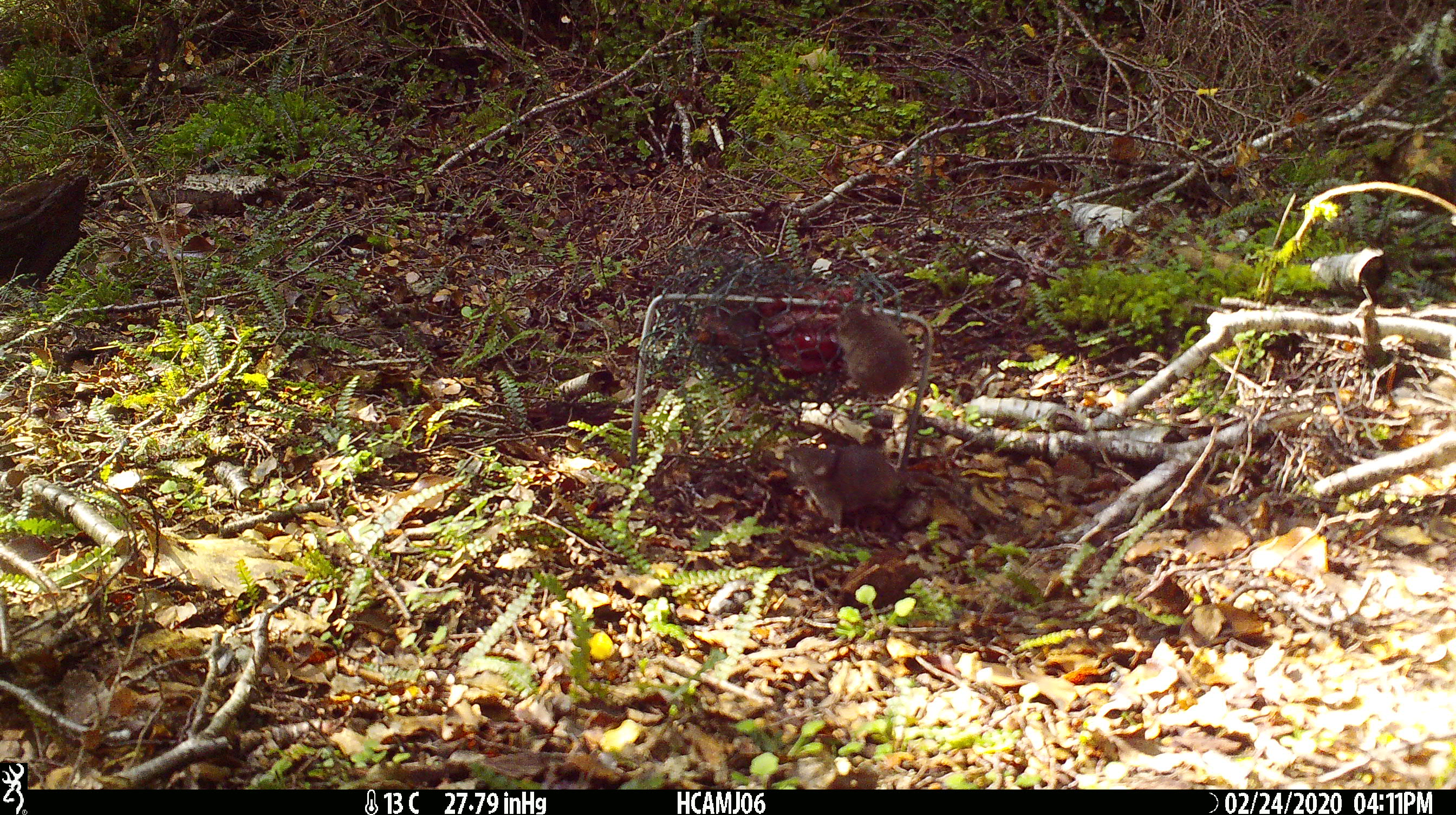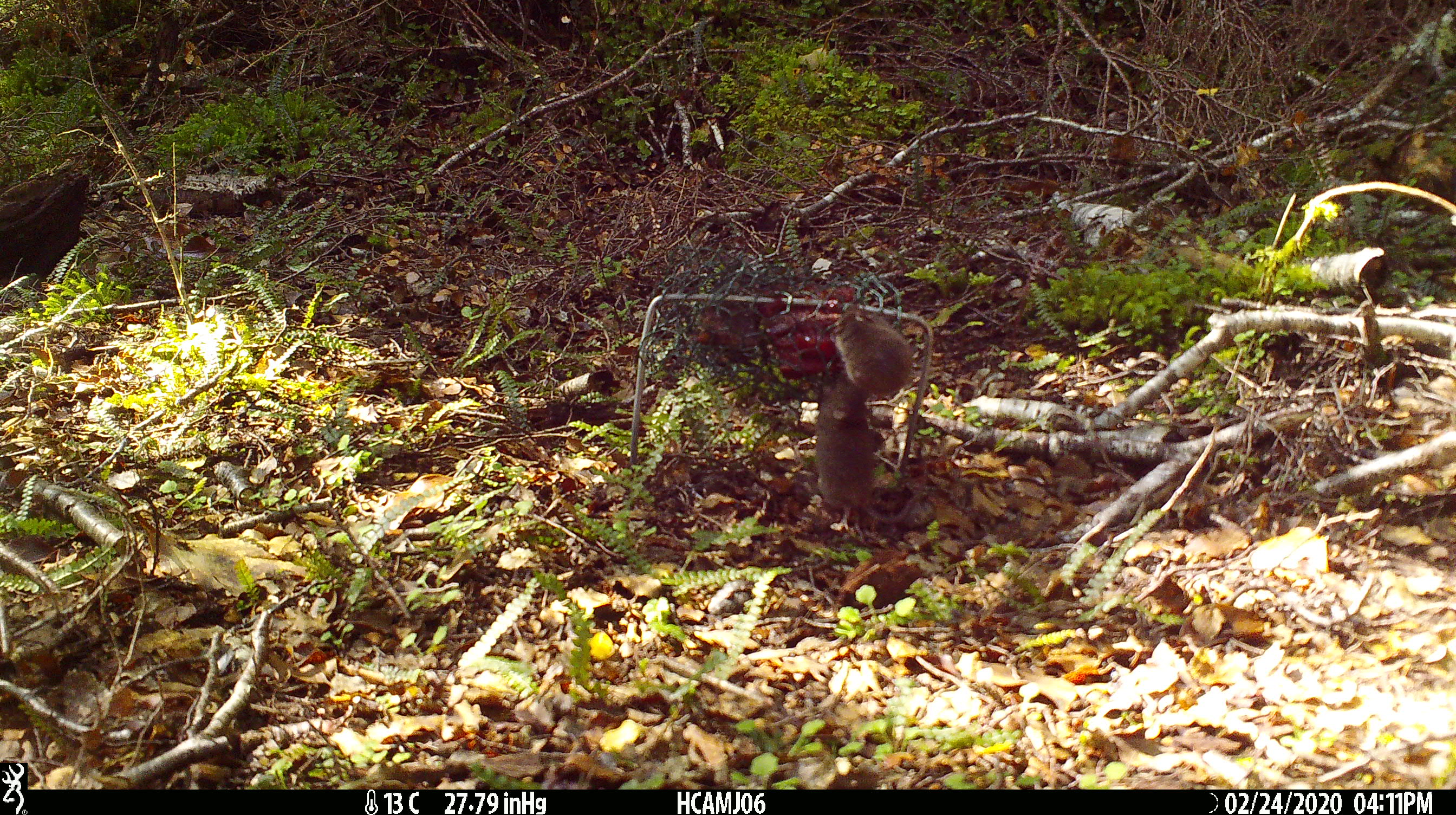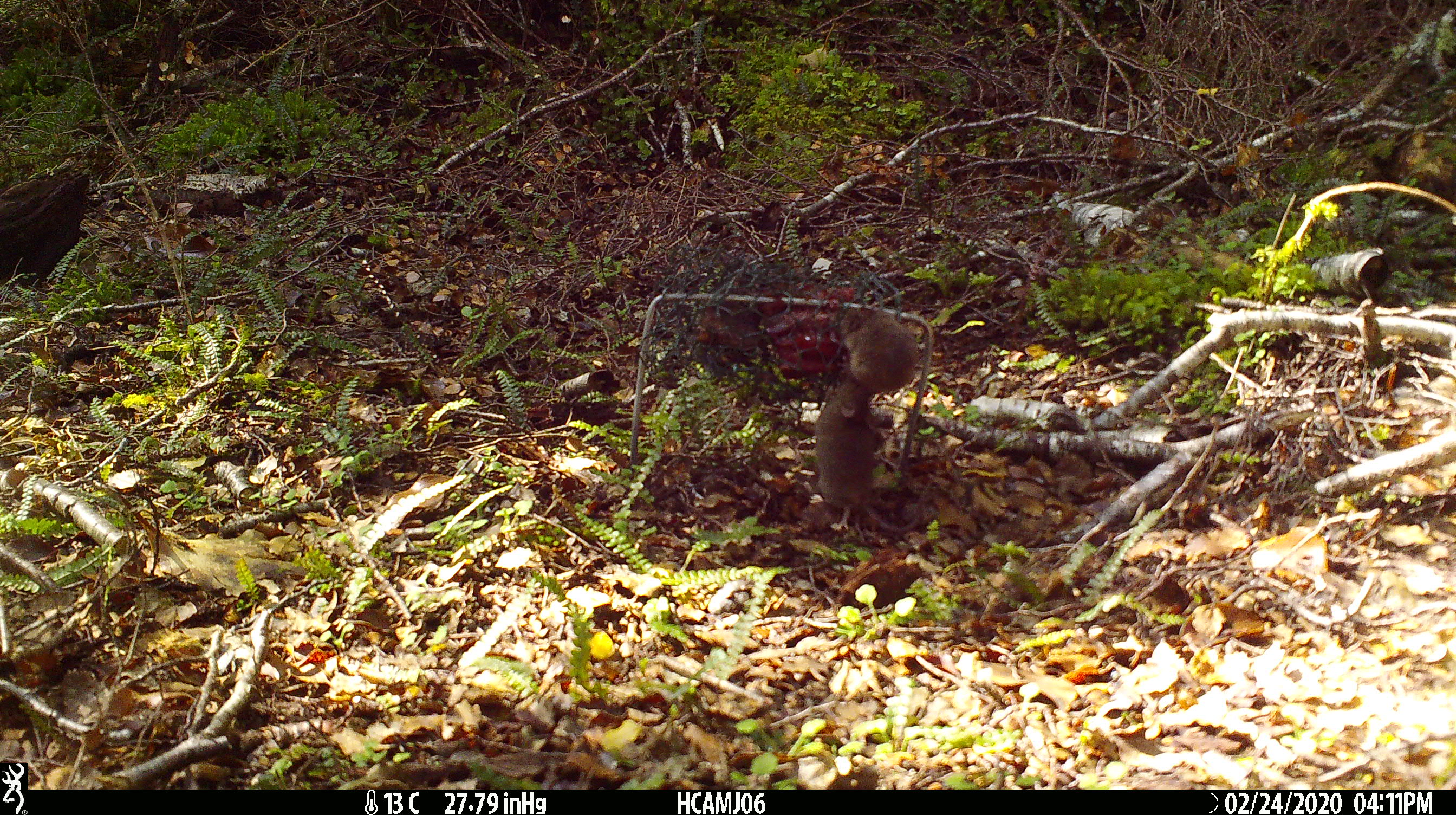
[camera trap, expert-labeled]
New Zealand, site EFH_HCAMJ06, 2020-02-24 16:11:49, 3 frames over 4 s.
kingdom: Animalia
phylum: Chordata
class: Mammalia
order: Rodentia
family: Muridae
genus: Mus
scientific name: Mus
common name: mouse